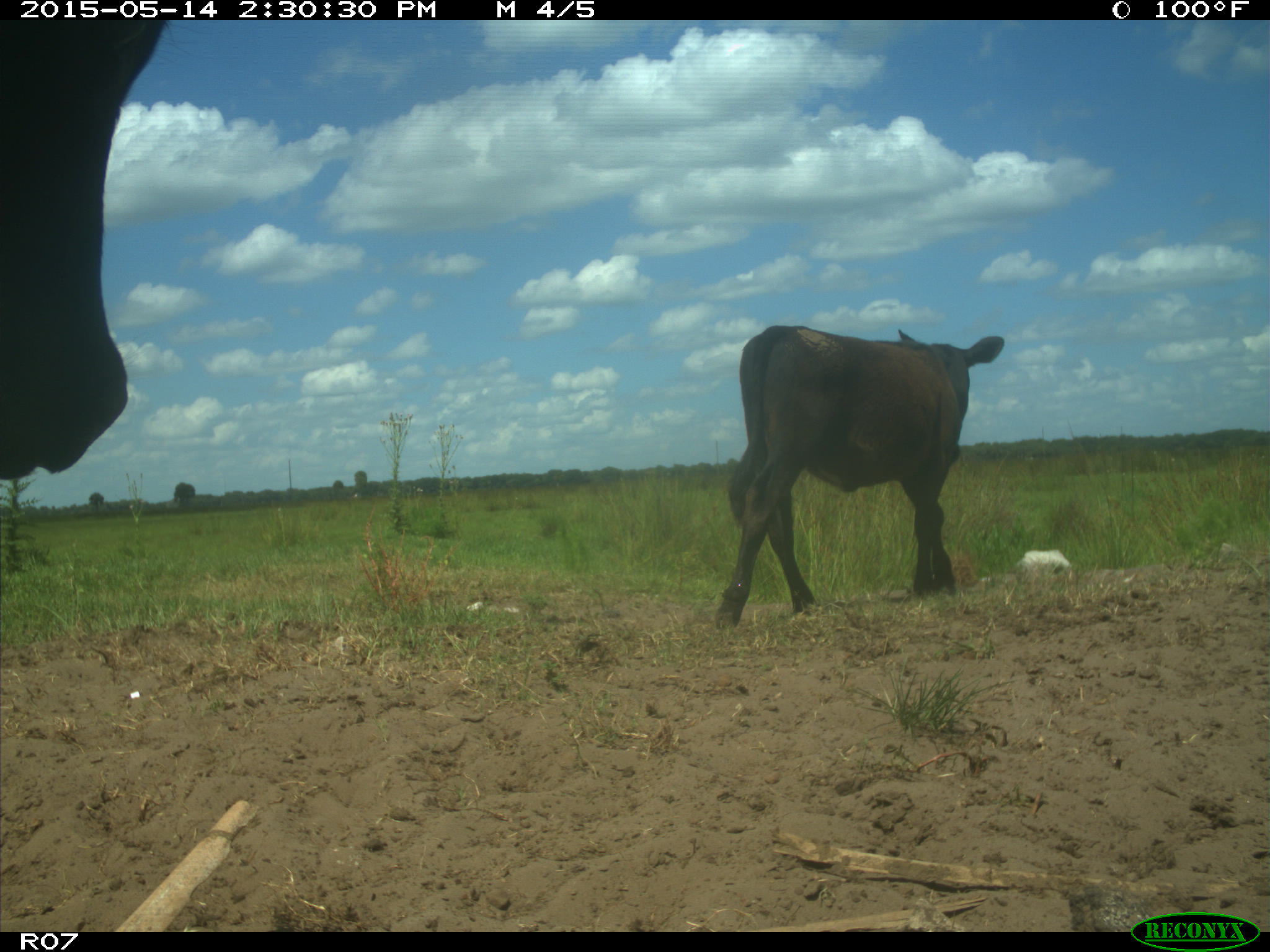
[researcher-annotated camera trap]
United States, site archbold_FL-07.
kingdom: Animalia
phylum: Chordata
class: Mammalia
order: Artiodactyla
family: Bovidae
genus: Bos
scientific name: Bos taurus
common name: domestic cow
Bos taurus (domestic cow).